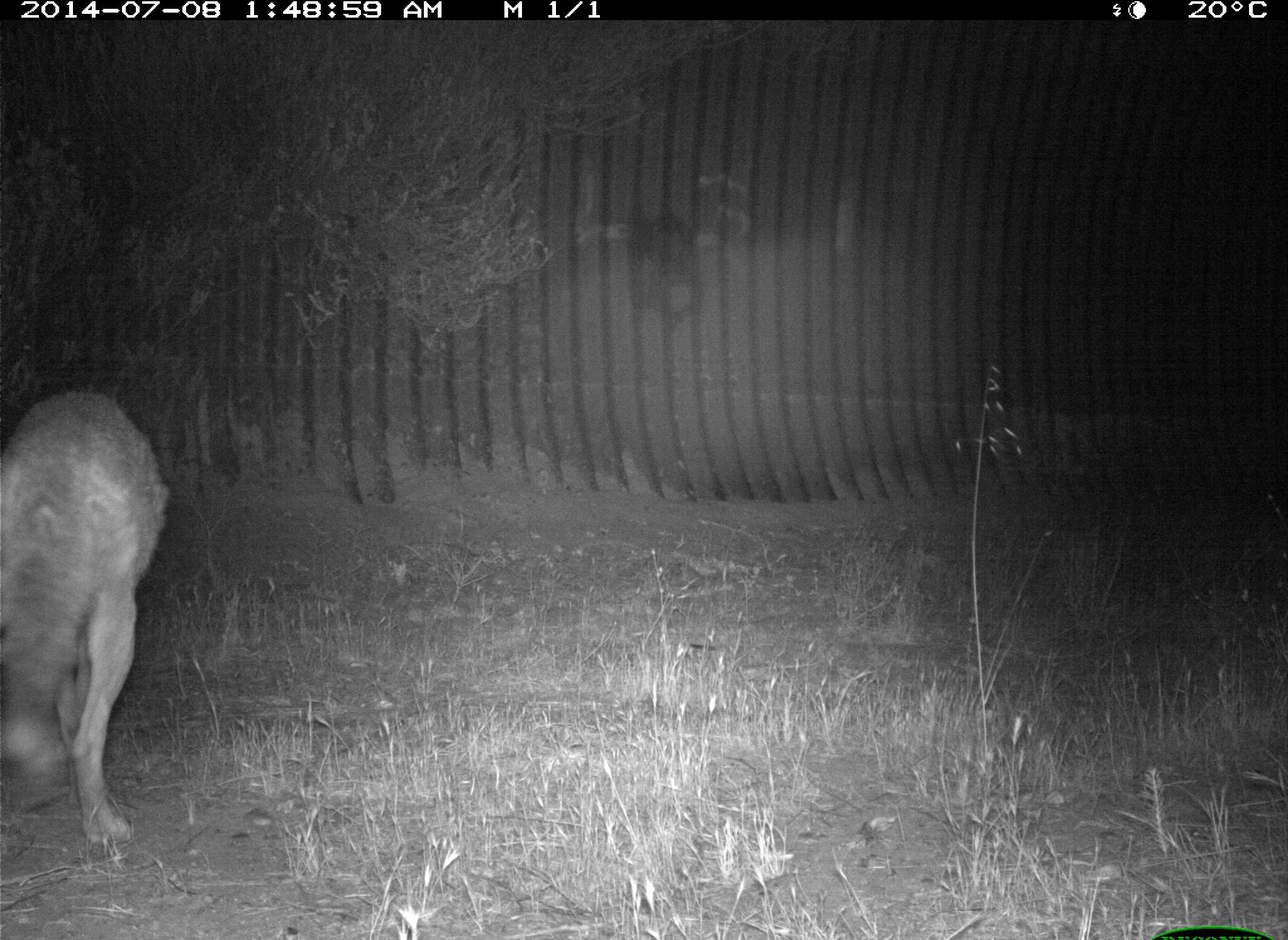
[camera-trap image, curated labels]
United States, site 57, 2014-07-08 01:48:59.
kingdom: Animalia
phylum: Chordata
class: Mammalia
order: Carnivora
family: Canidae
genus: Canis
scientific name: Canis latrans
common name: coyote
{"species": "coyote (Canis latrans)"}